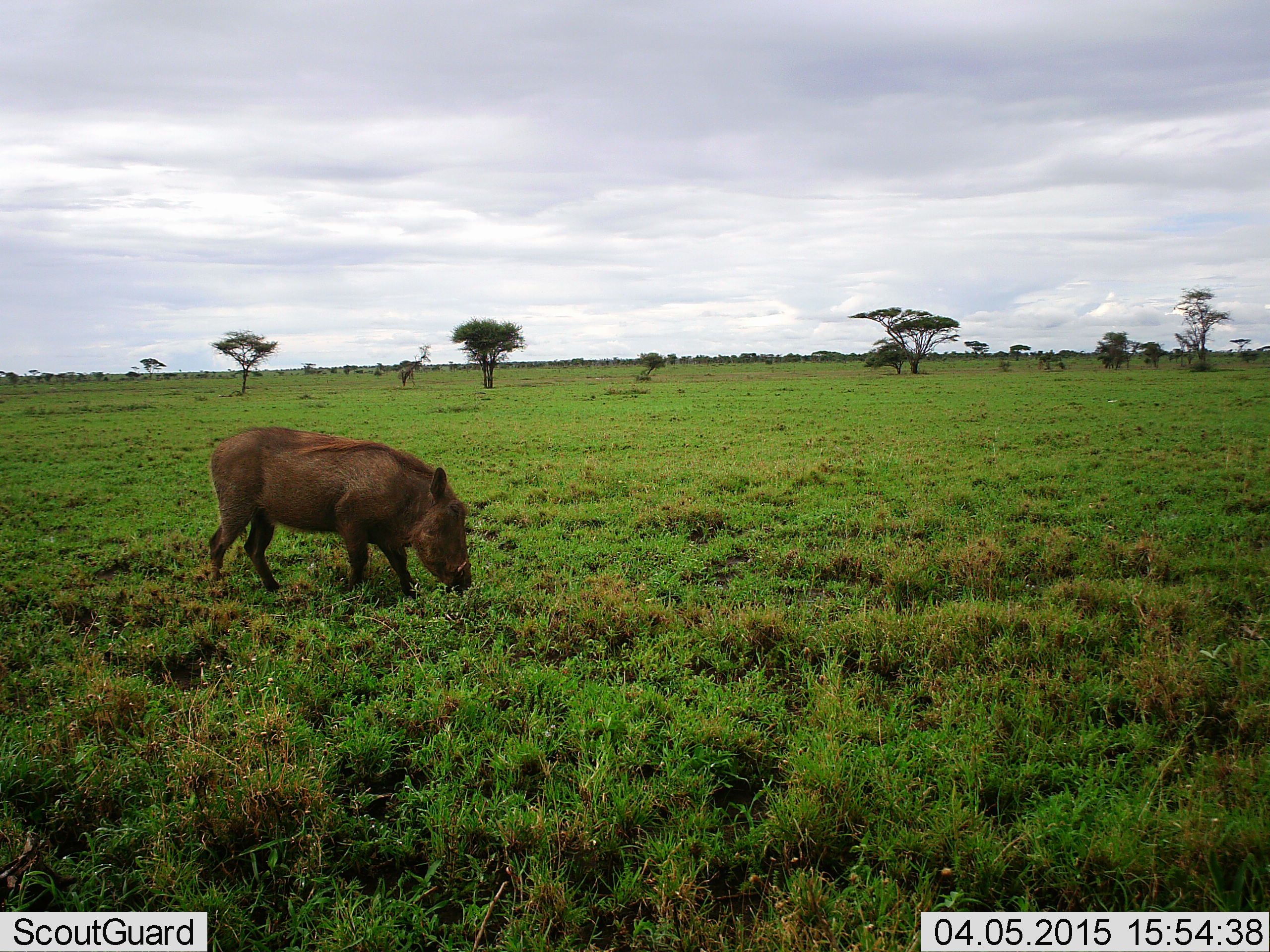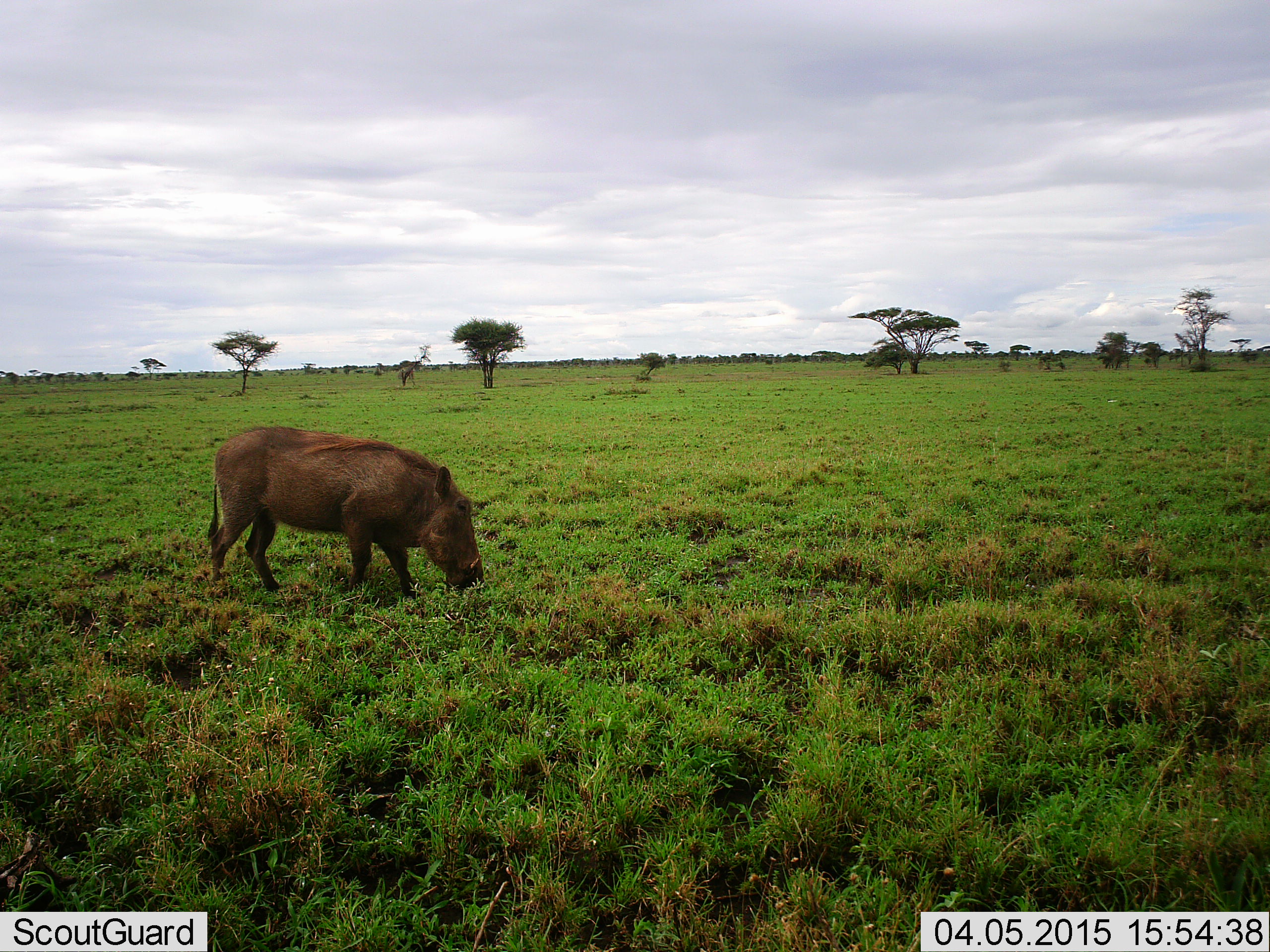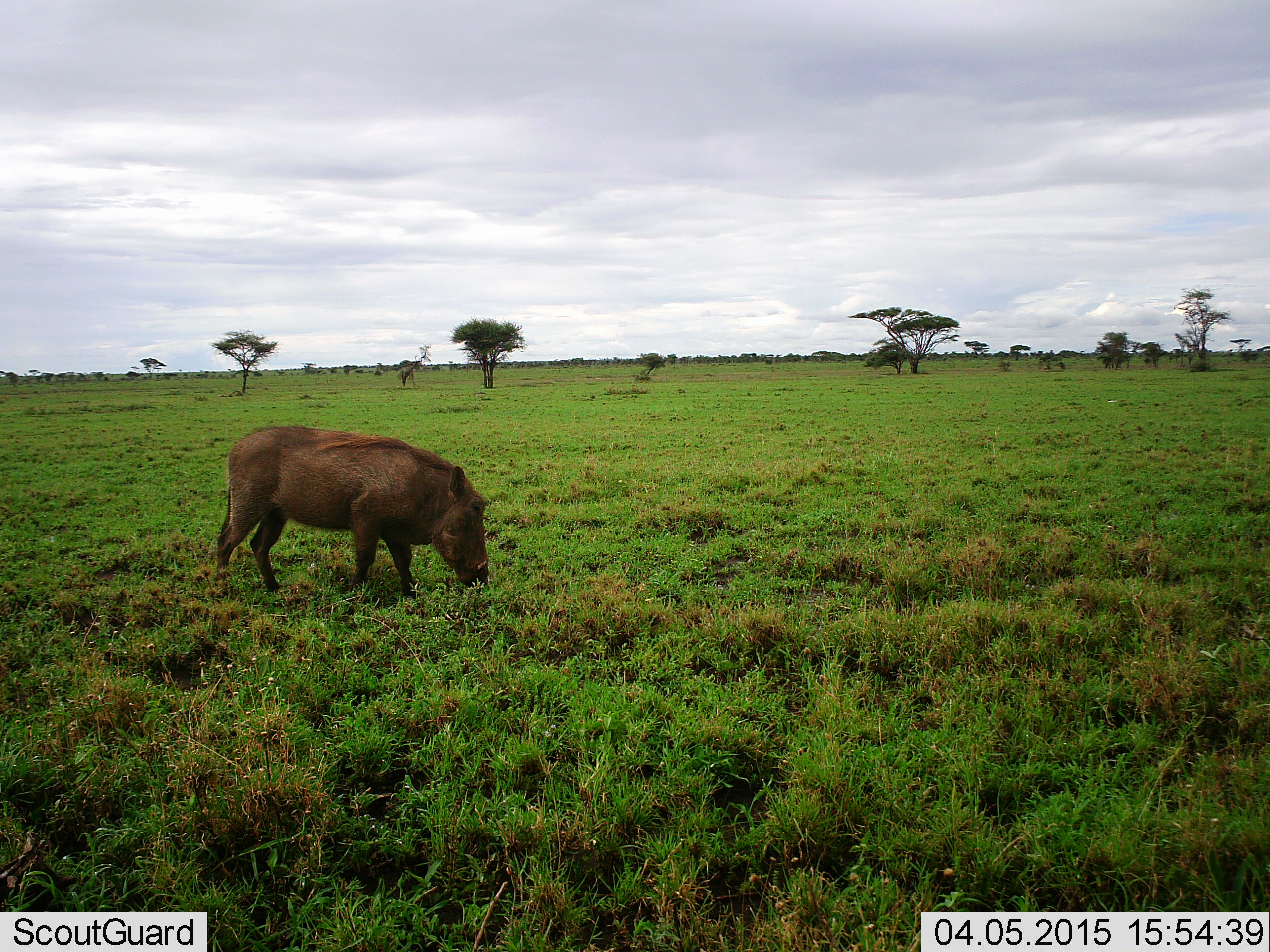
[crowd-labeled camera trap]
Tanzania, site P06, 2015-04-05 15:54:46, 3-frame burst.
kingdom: Animalia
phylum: Chordata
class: Mammalia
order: Artiodactyla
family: Suidae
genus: Phacochoerus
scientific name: Phacochoerus africanus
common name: warthog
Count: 1.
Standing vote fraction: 10%.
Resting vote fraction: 0%.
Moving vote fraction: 0%.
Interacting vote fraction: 10%.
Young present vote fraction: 0%.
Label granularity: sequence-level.